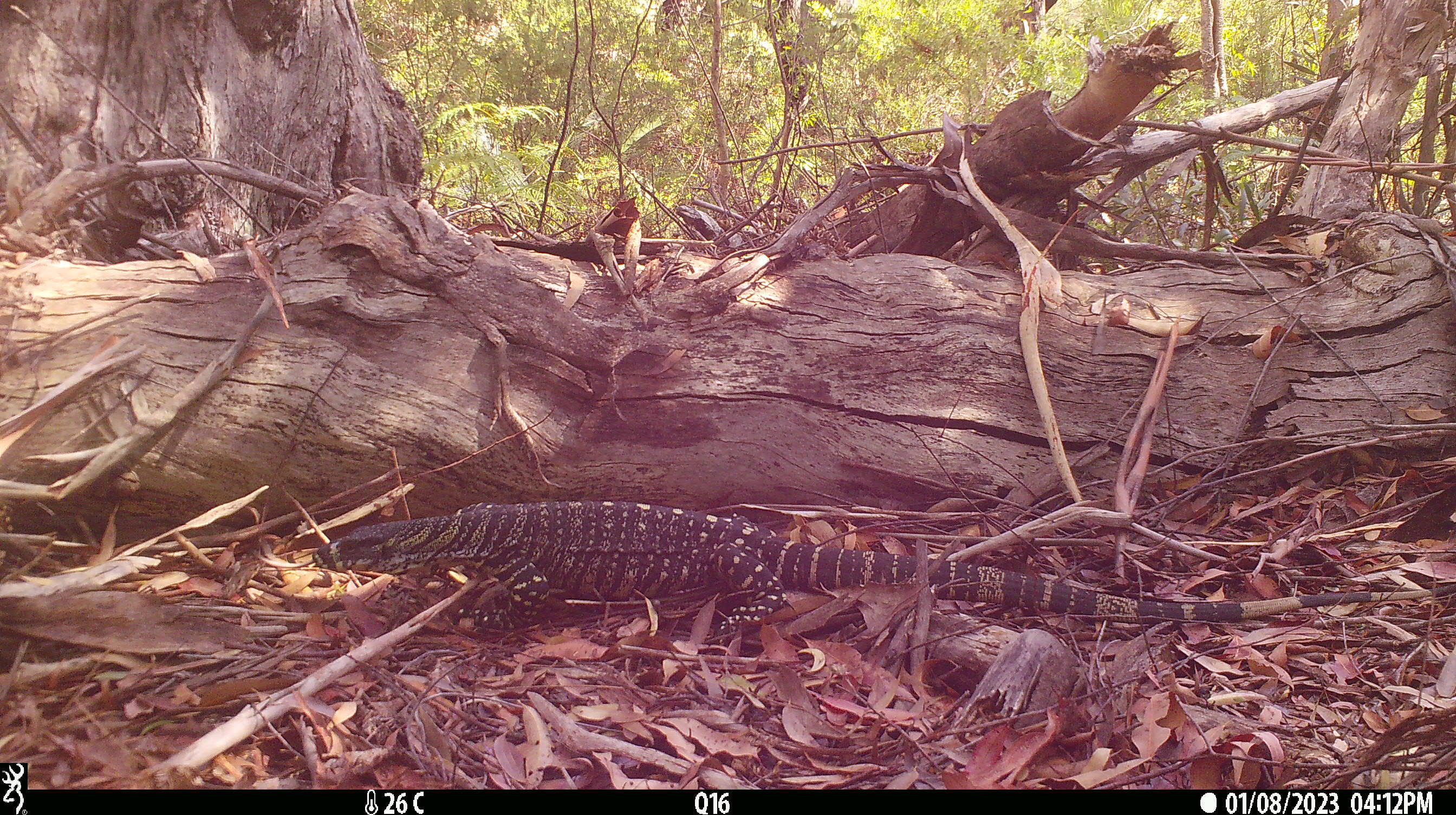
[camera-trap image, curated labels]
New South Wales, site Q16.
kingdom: Animalia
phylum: Chordata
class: Reptilia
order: Squamata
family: Varanidae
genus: Varanus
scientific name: Varanus varius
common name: lace monitor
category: goanna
Goanna (lace monitor) (Varanus varius).